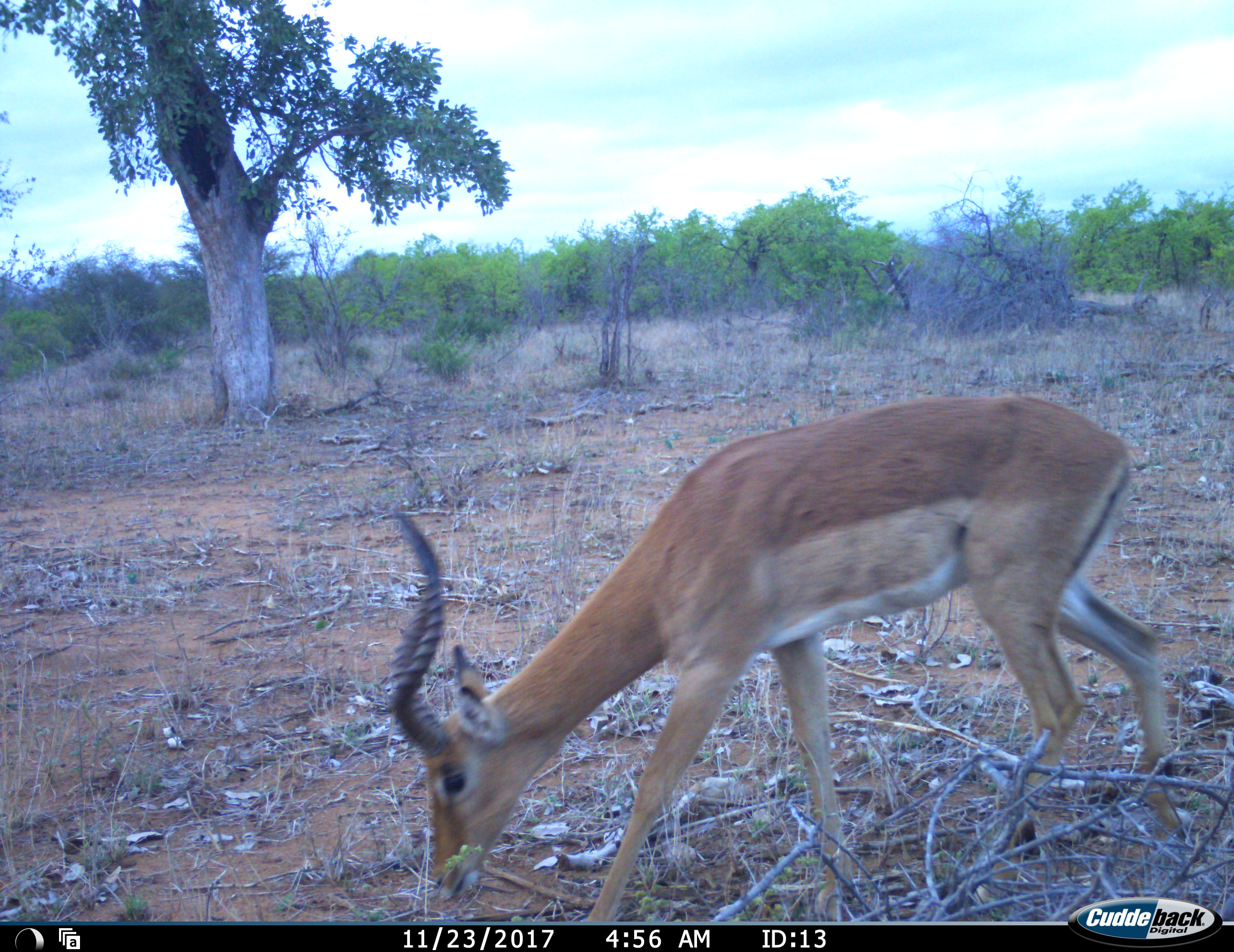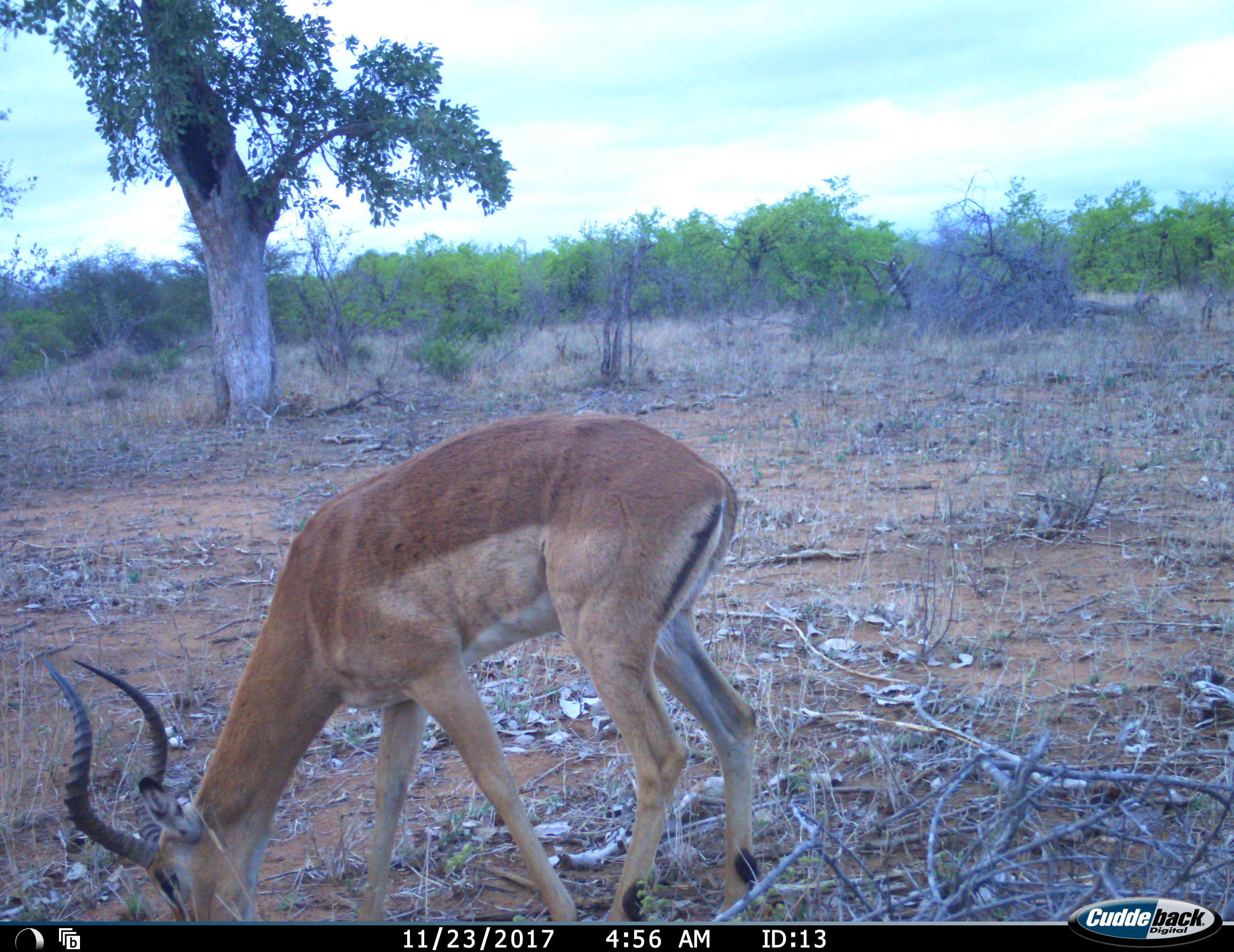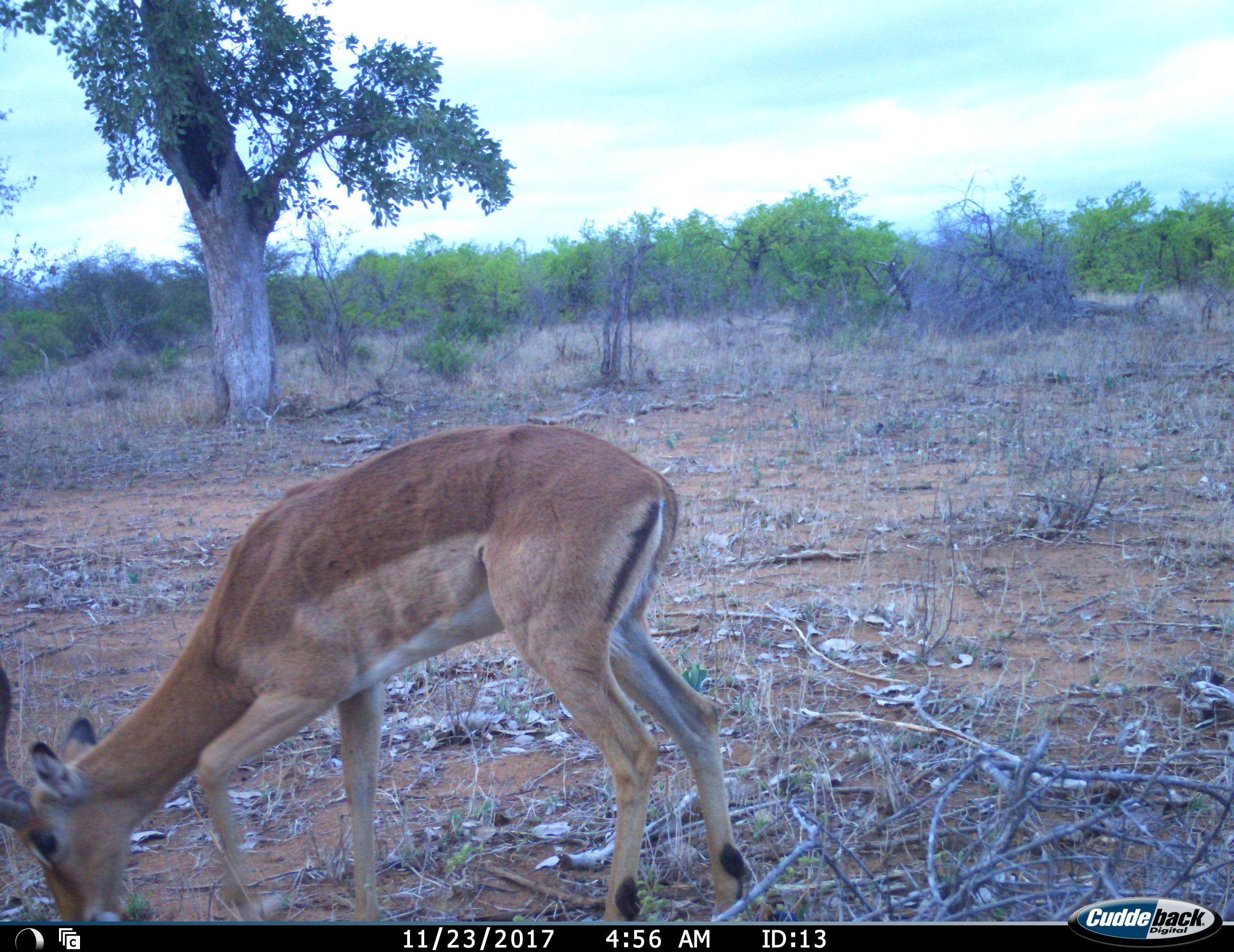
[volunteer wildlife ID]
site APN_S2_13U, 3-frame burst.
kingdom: Animalia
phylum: Chordata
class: Mammalia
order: Artiodactyla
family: Bovidae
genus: Aepyceros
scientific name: Aepyceros melampus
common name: impala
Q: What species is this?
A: Impala (Aepyceros melampus).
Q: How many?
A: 1.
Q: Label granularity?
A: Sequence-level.